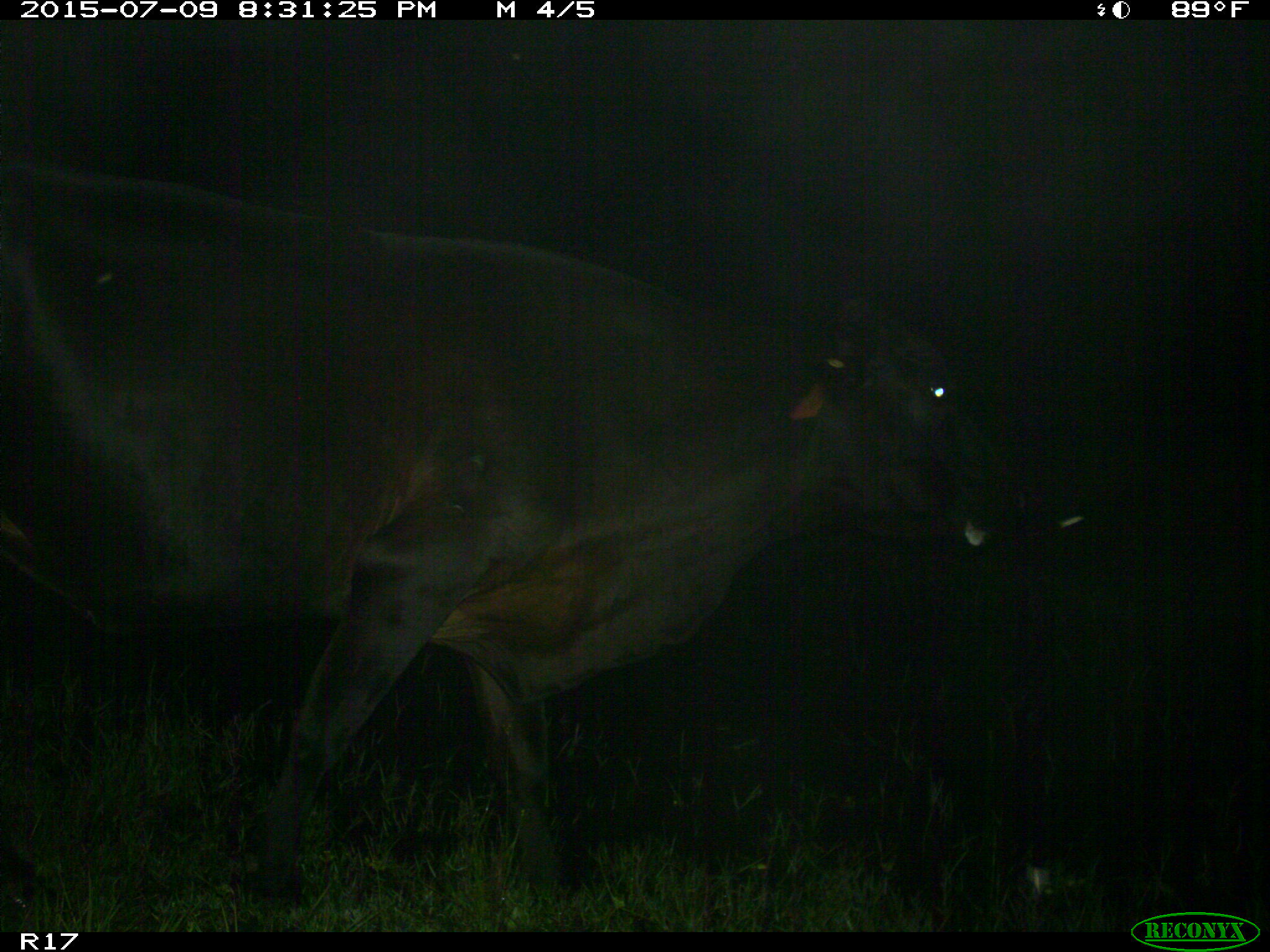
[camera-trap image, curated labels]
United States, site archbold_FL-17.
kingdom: Animalia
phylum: Chordata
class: Mammalia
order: Artiodactyla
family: Bovidae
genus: Bos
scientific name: Bos taurus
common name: domestic cow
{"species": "Bos taurus (domestic cow)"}